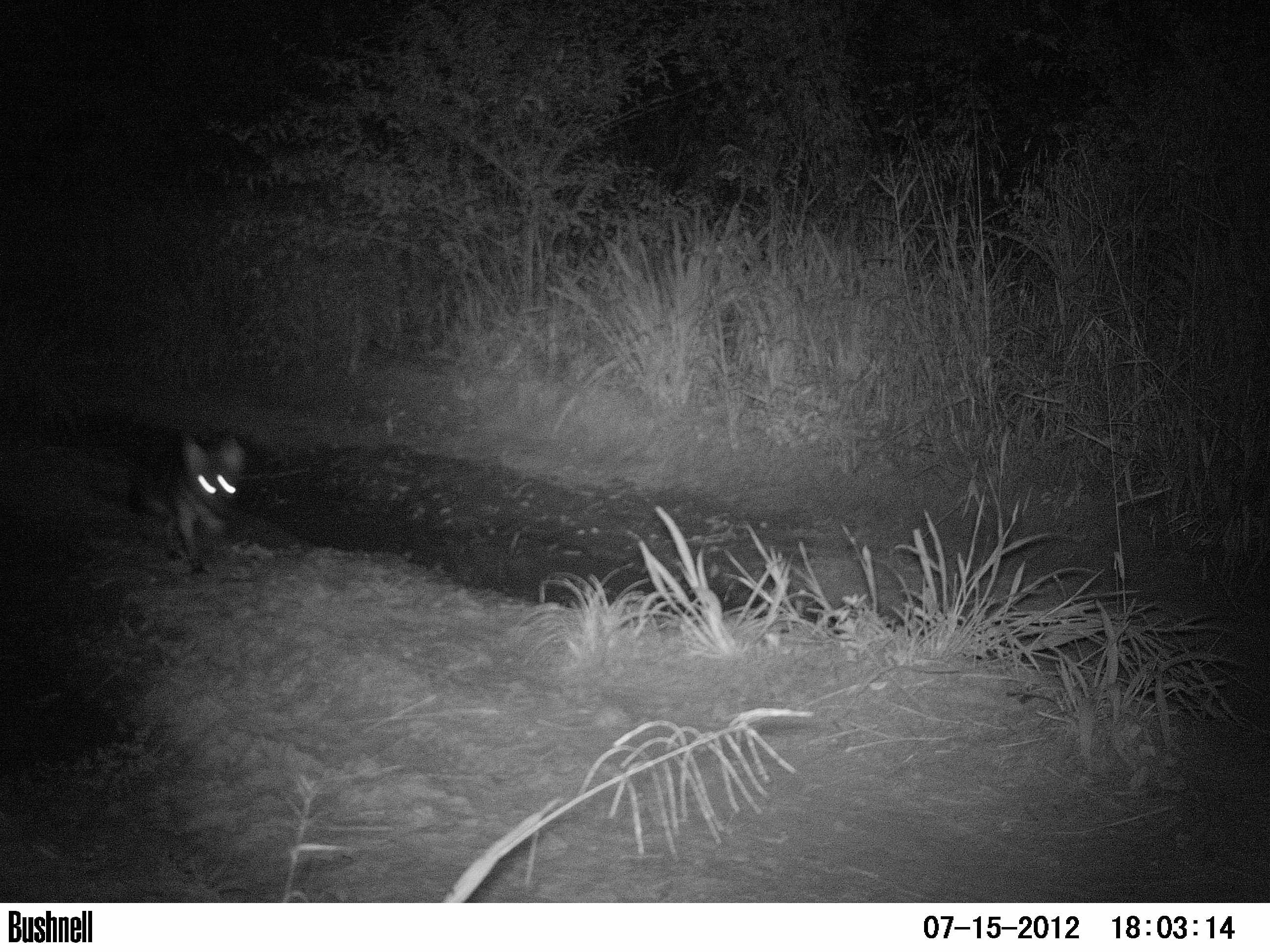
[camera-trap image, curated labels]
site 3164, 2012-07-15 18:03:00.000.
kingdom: Animalia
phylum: Chordata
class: Mammalia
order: Carnivora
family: Canidae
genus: Cerdocyon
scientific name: Cerdocyon thous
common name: crab-eating fox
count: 1